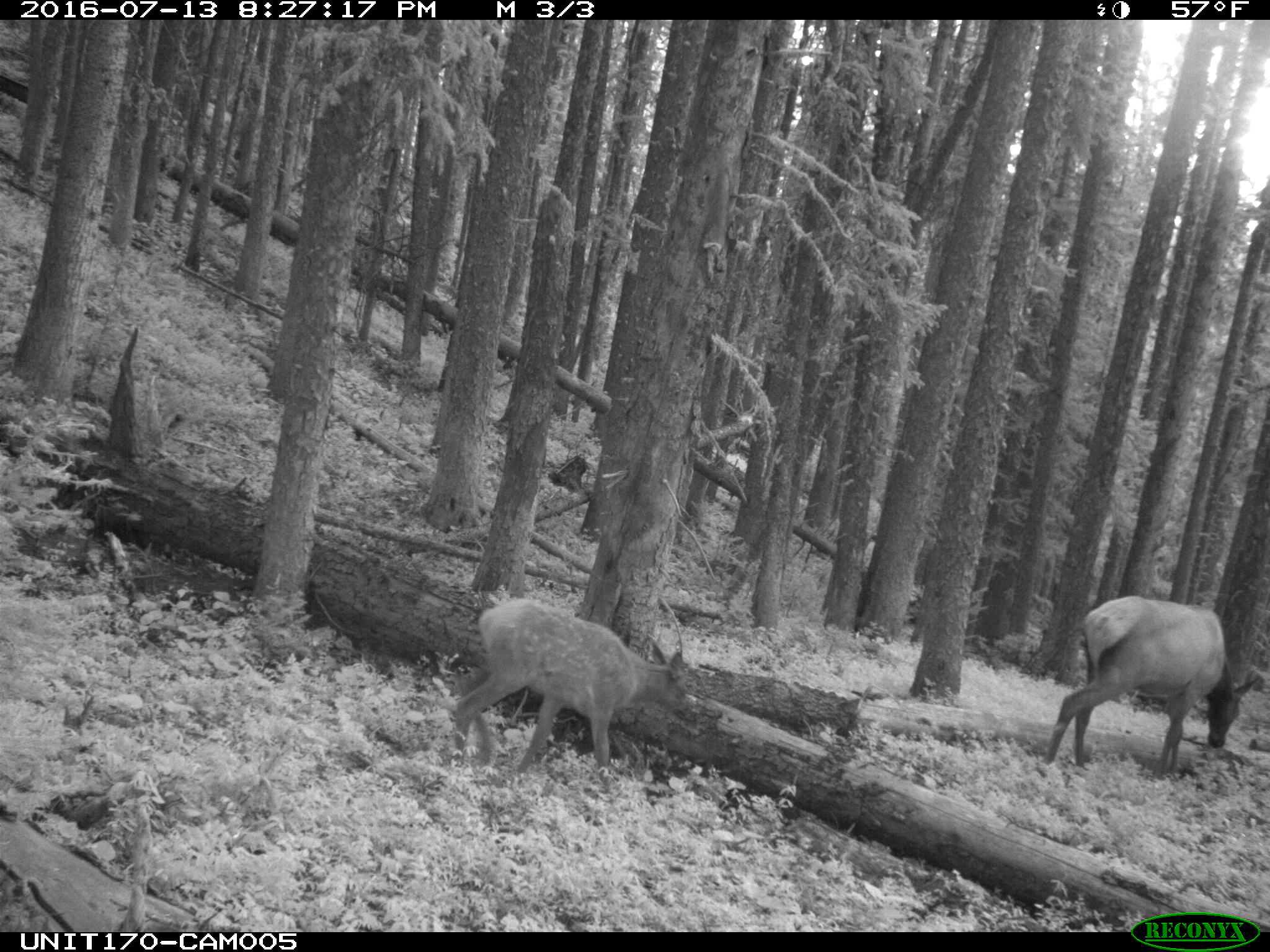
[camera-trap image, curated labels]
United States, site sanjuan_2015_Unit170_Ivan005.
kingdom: Animalia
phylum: Chordata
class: Mammalia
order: Artiodactyla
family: Cervidae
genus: Cervus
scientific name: Cervus elaphus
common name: red deer